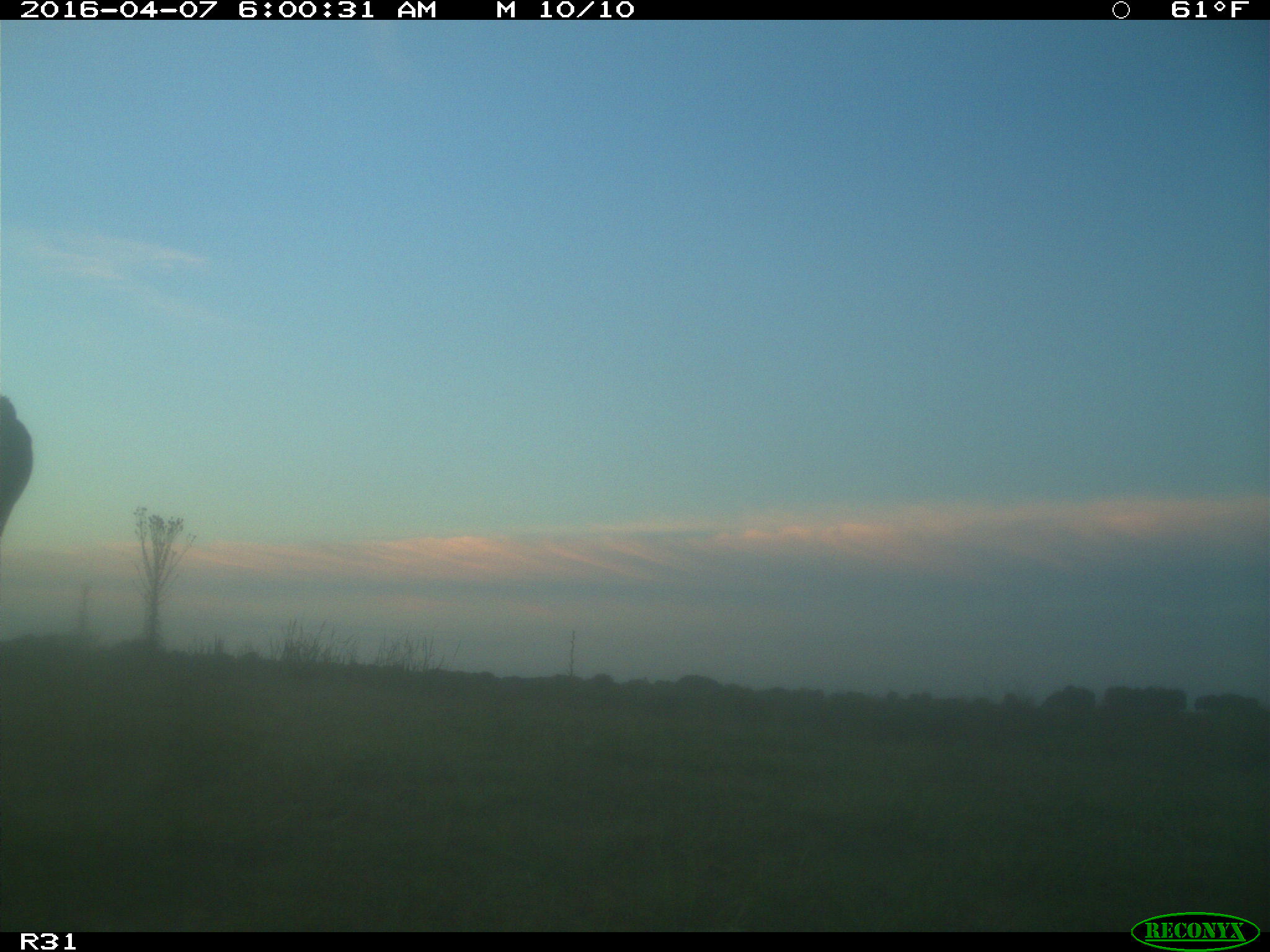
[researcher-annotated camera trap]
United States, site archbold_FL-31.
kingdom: Animalia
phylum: Chordata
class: Mammalia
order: Artiodactyla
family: Bovidae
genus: Bos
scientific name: Bos taurus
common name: domestic cow